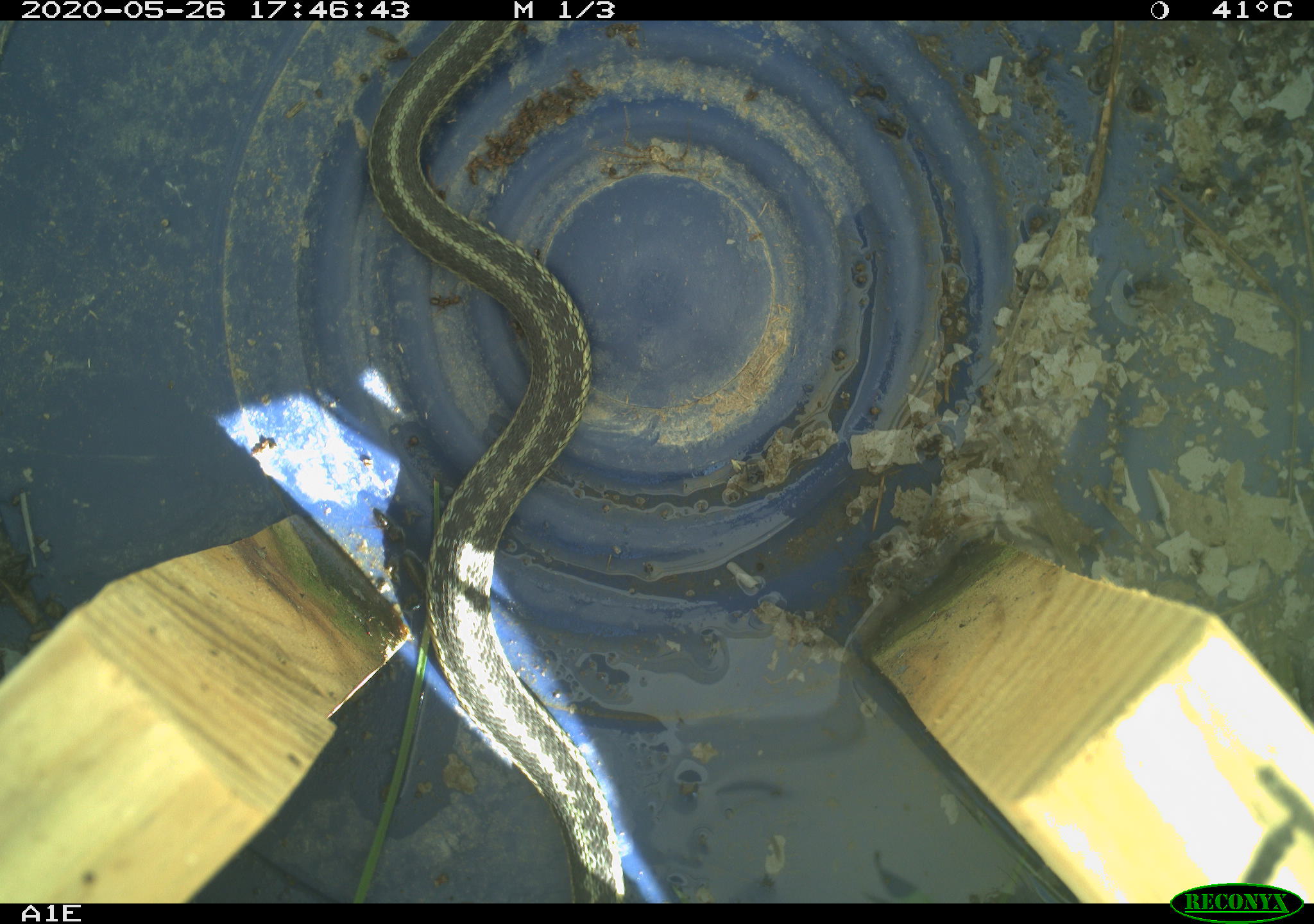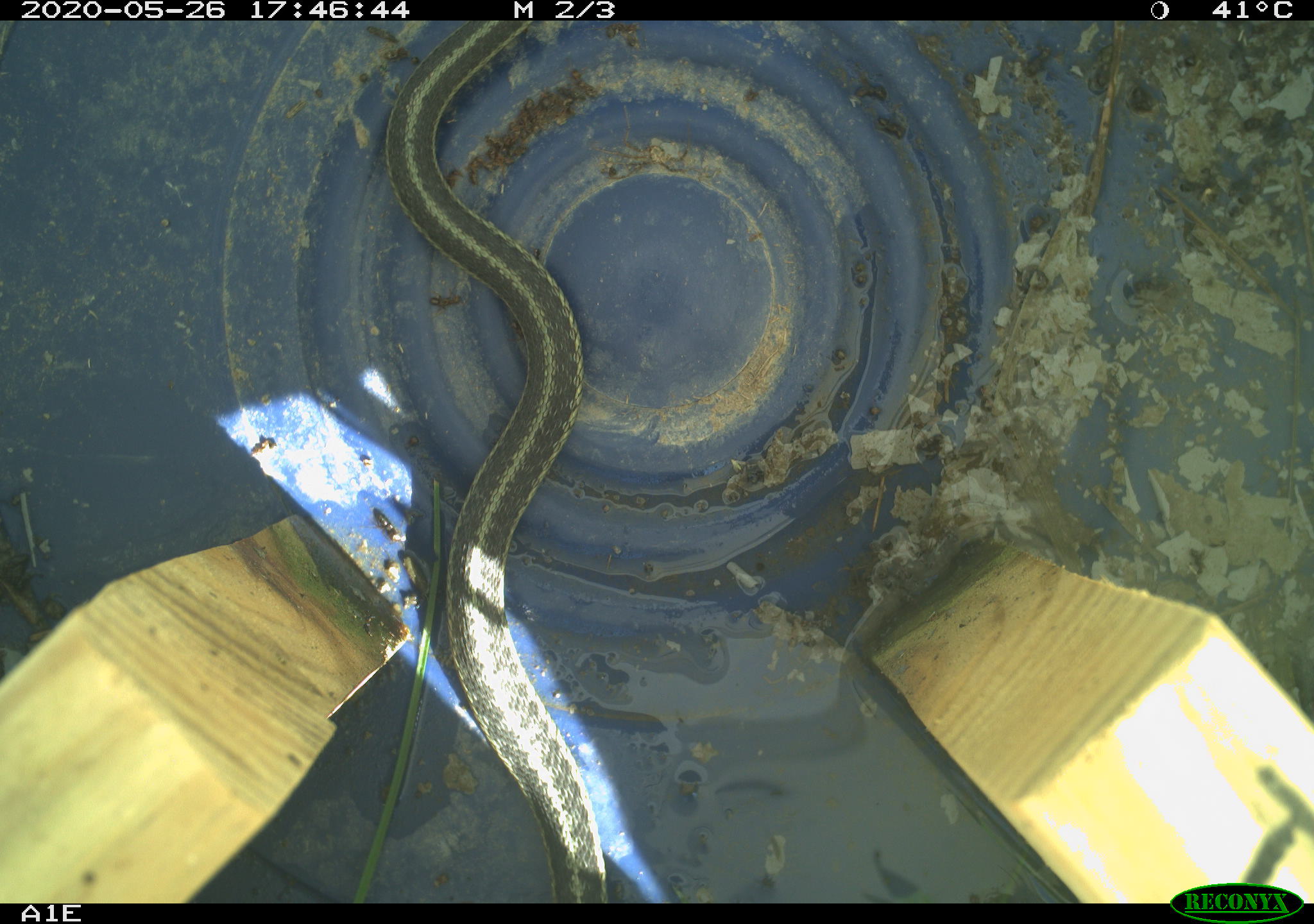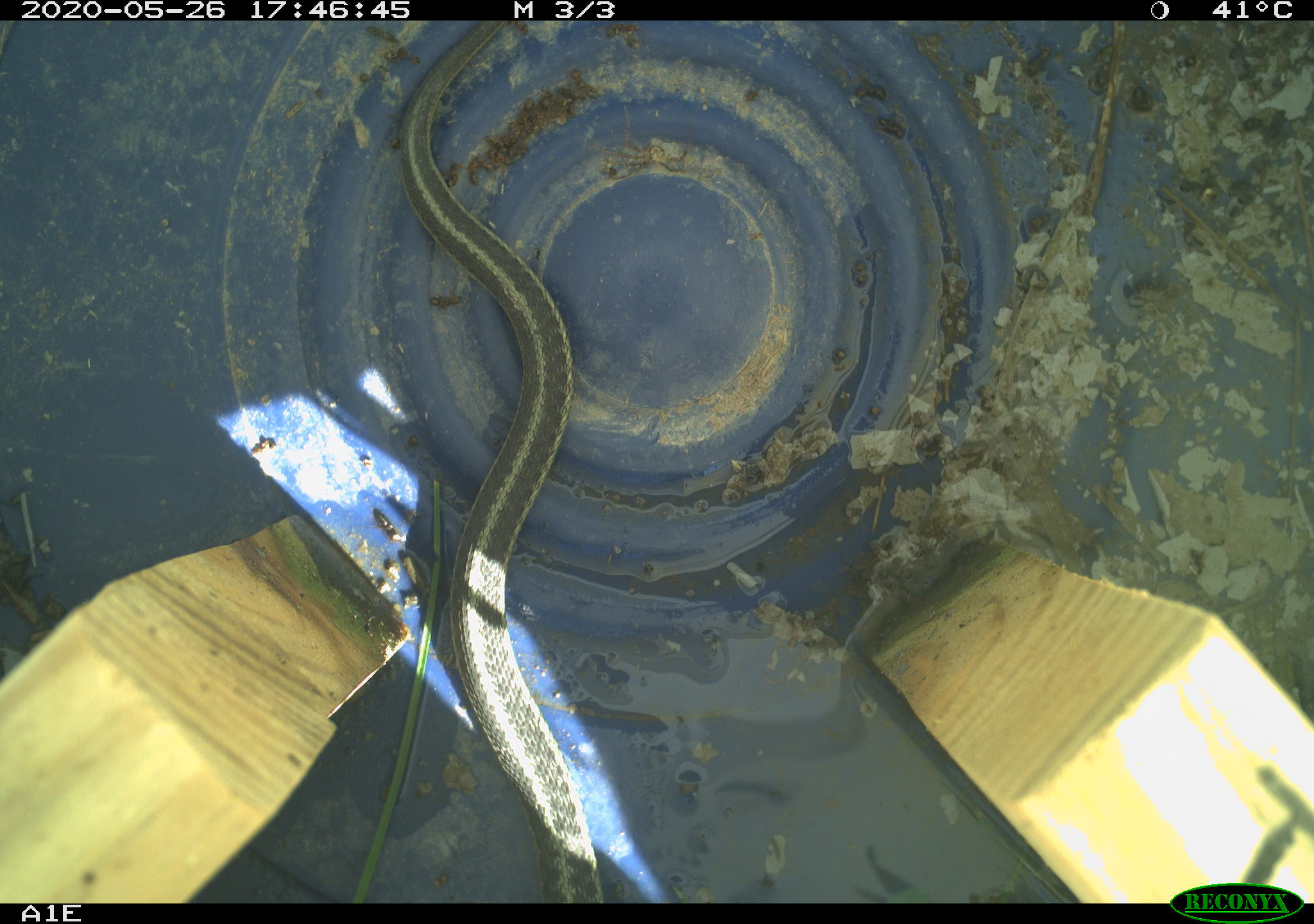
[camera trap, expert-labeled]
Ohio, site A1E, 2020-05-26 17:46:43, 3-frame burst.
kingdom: Animalia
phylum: Chordata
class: Reptilia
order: Squamata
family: Colubridae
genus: Thamnophis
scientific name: Thamnophis sirtalis sirtalis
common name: eastern gartersnake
Eastern gartersnake (Thamnophis sirtalis sirtalis).